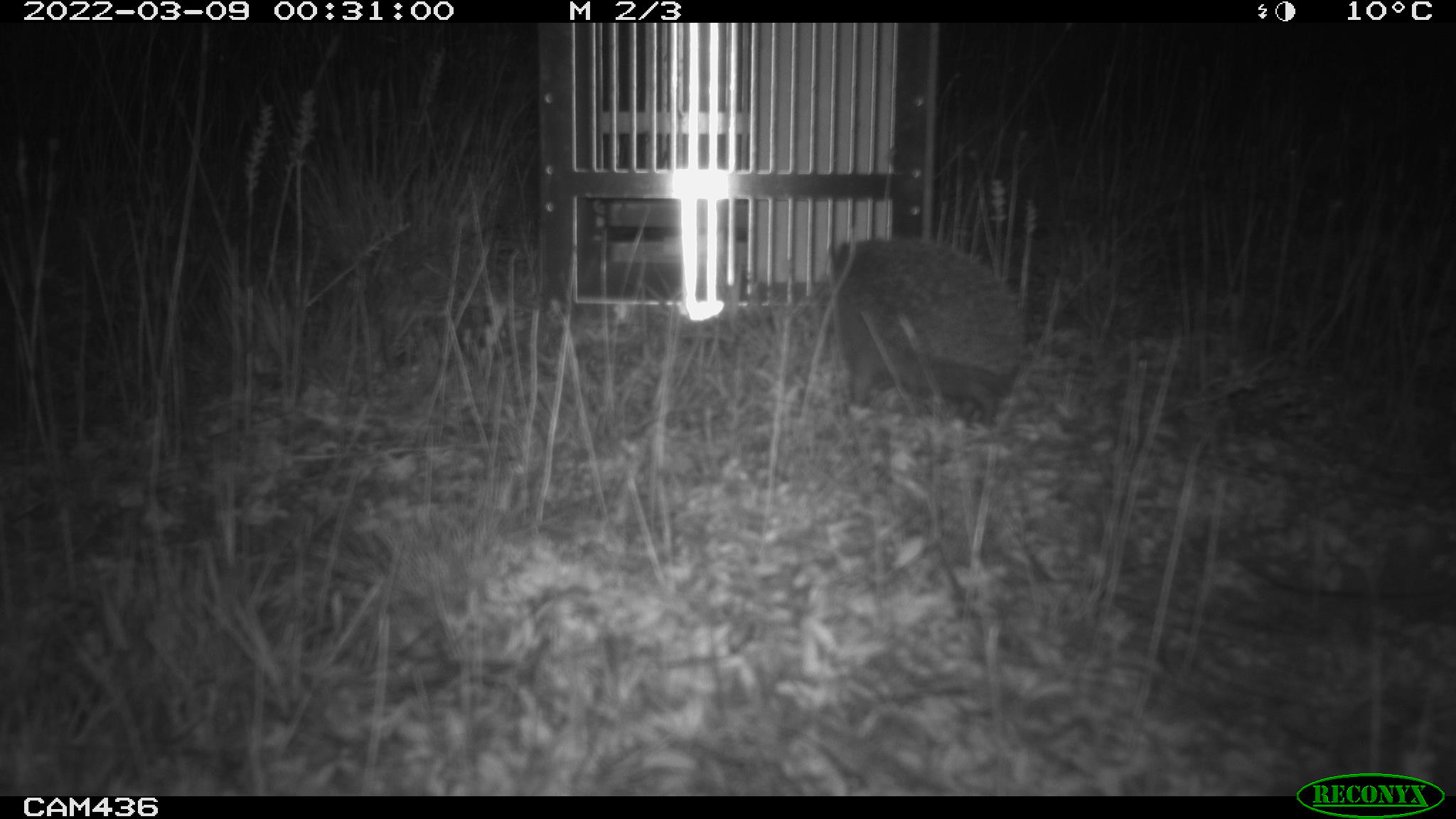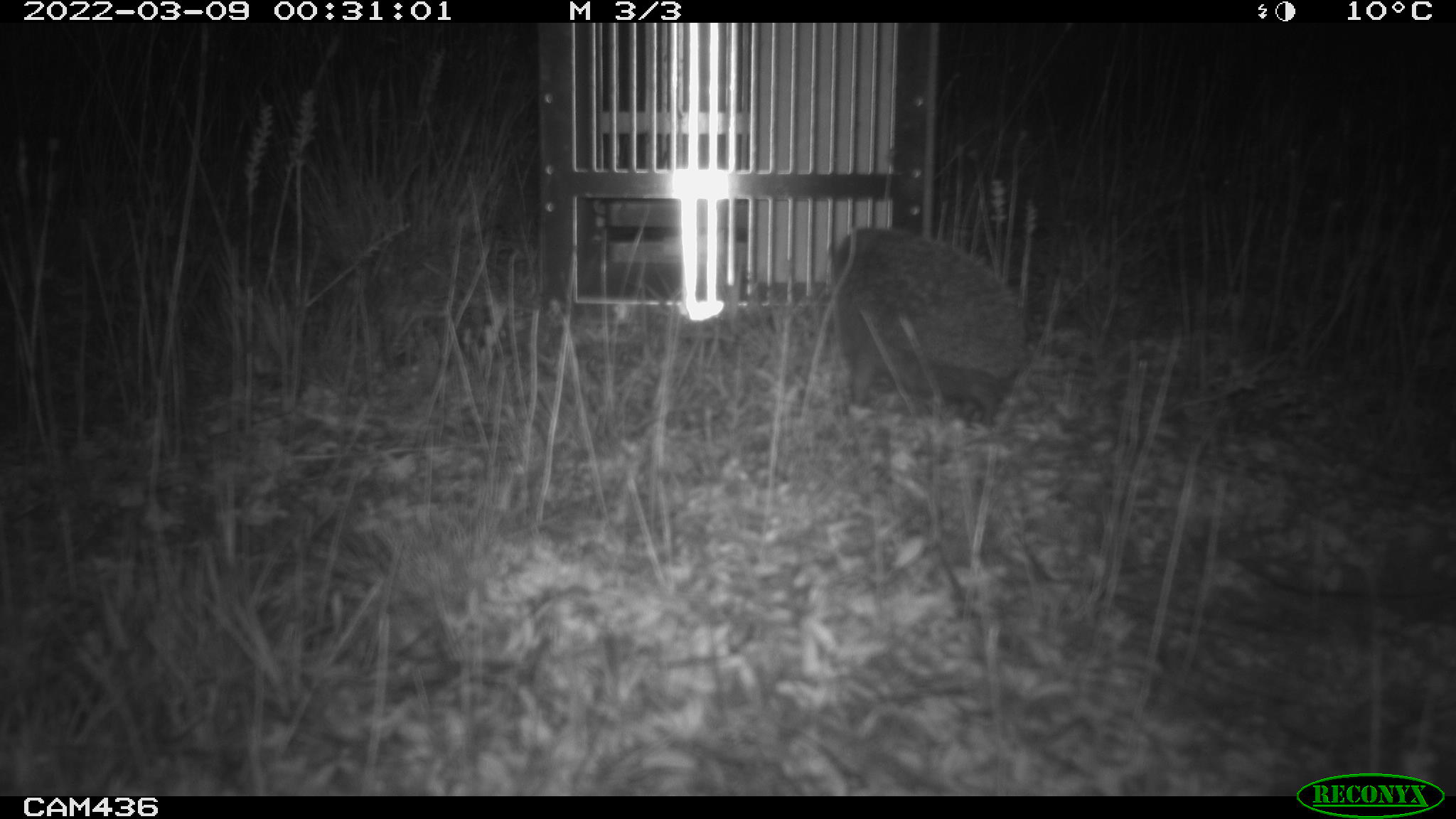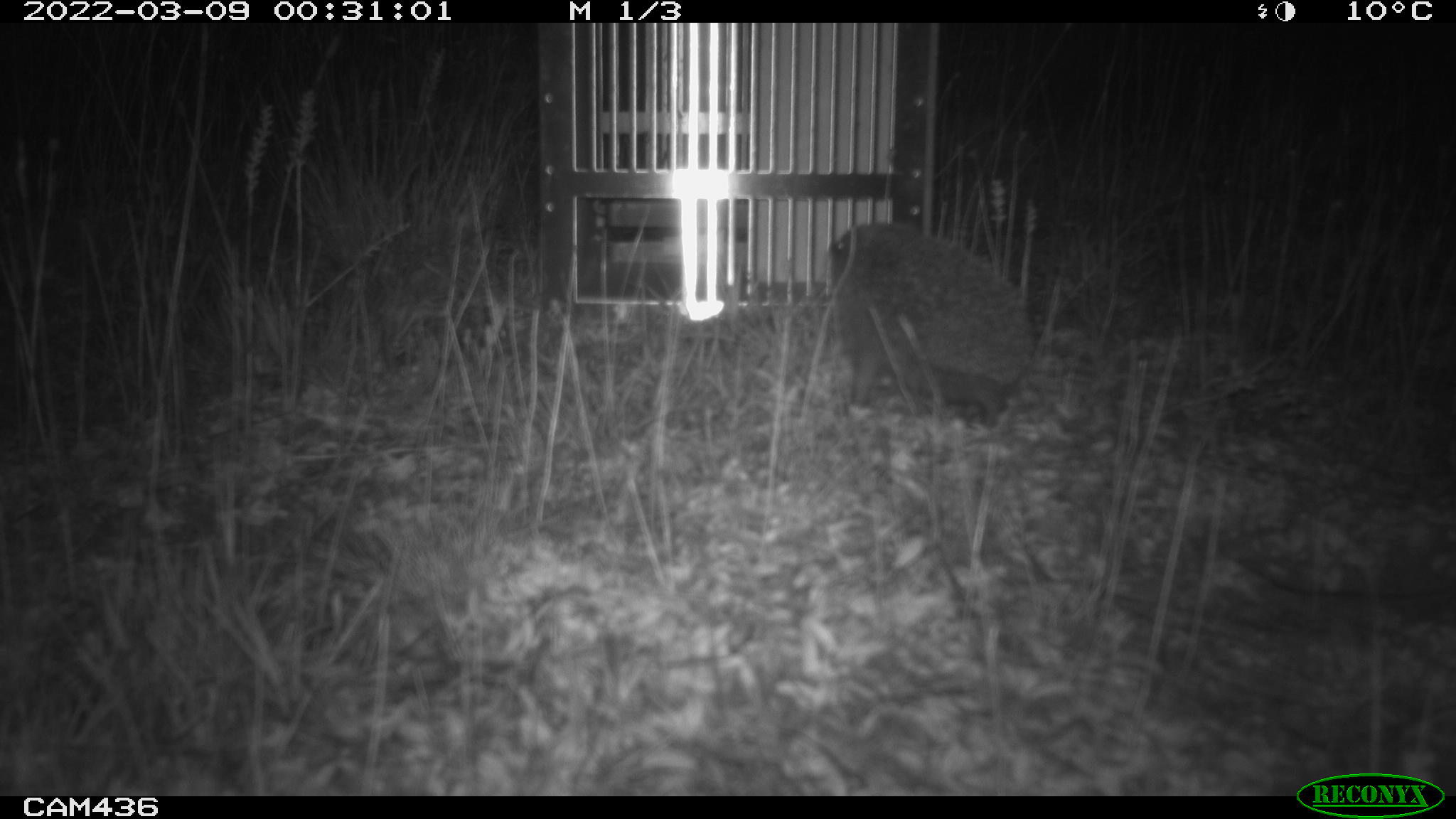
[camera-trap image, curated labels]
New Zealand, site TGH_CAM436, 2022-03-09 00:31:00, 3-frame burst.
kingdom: Animalia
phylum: Chordata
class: Mammalia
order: Eulipotyphla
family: Erinaceidae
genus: Erinaceus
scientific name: Erinaceus europaeus europaeus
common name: european hedgehog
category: hedgehog